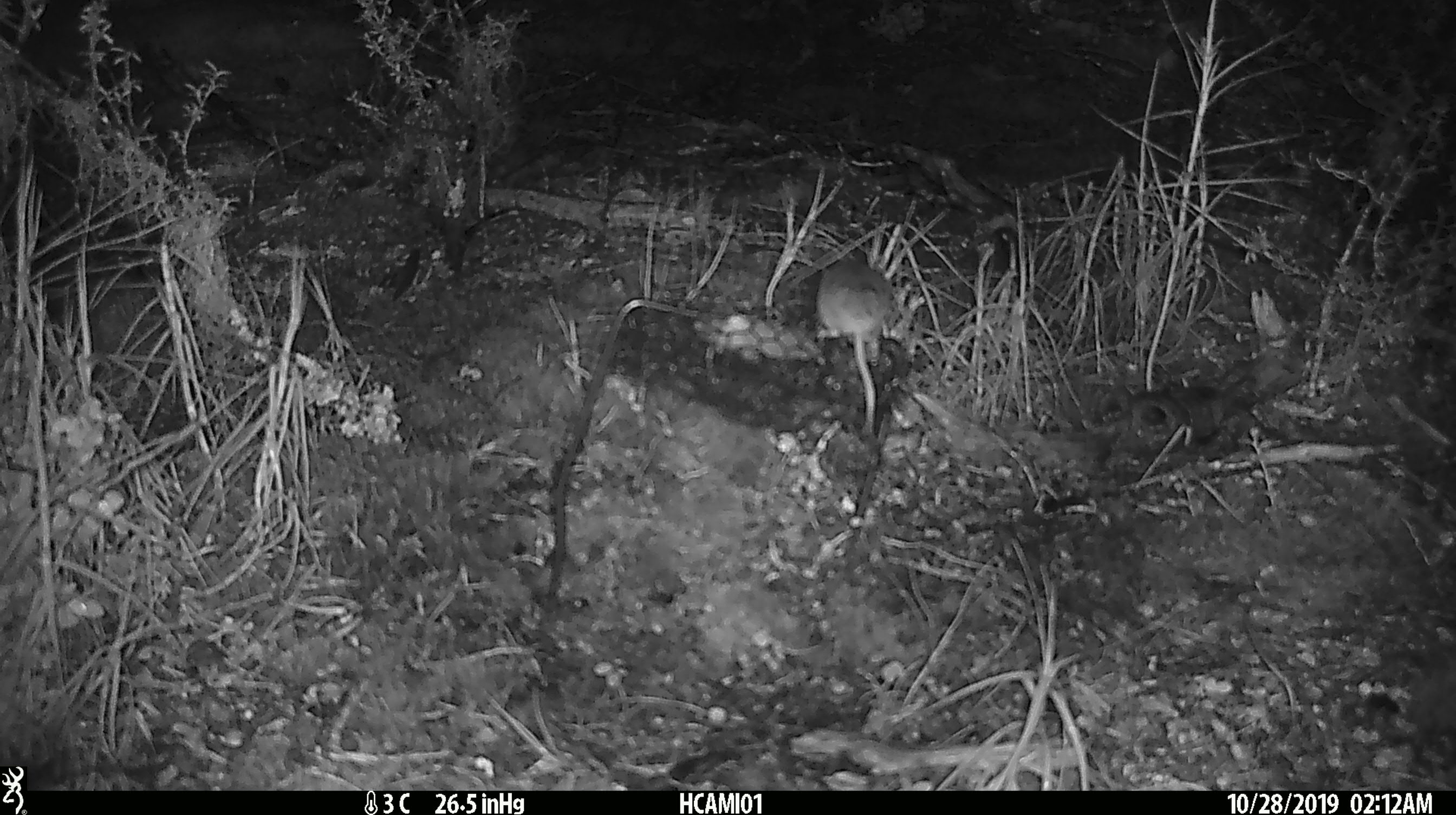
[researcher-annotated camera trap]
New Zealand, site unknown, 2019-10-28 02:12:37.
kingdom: Animalia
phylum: Chordata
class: Mammalia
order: Rodentia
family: Muridae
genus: Mus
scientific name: Mus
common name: mouse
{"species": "mouse (Mus)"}